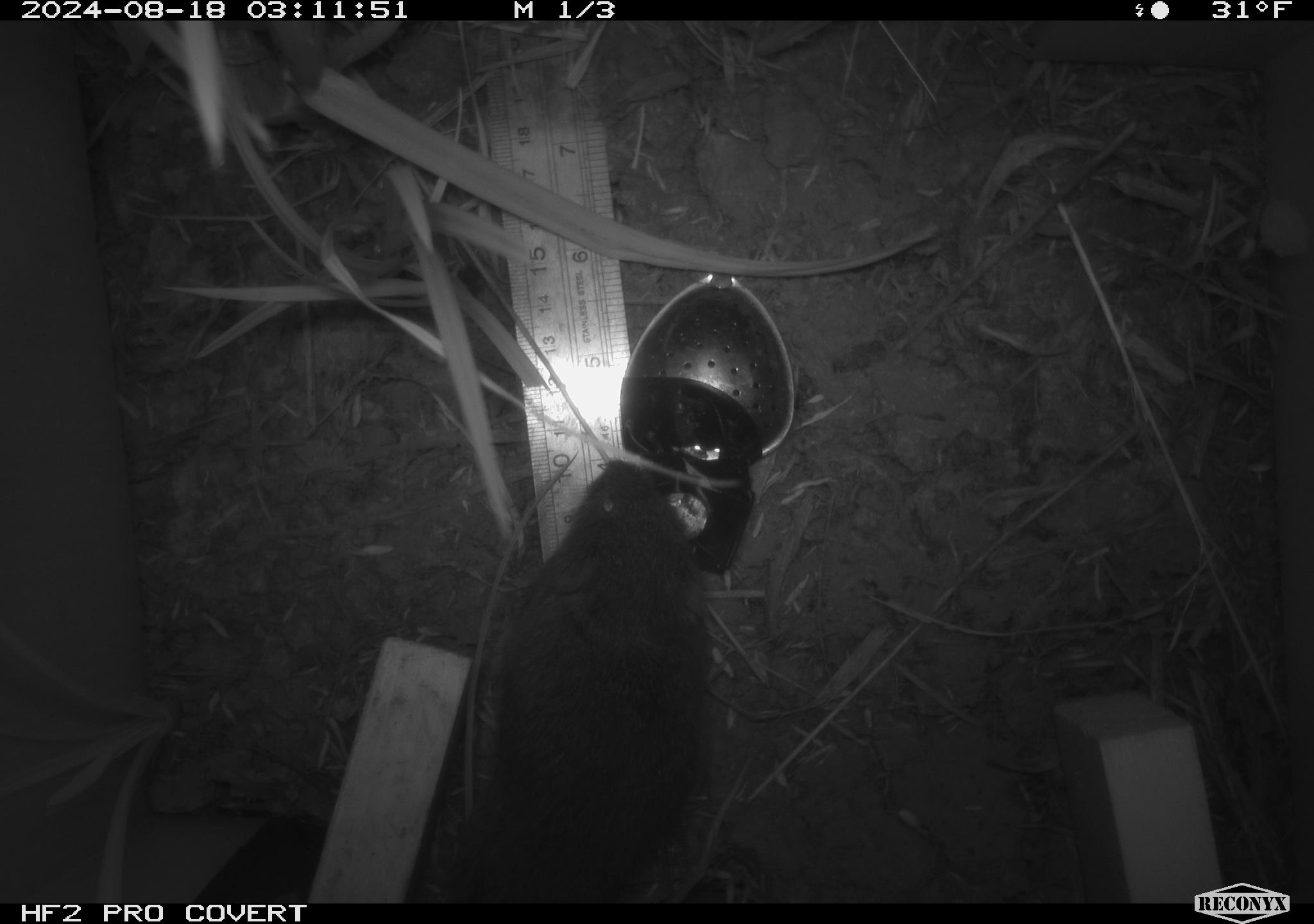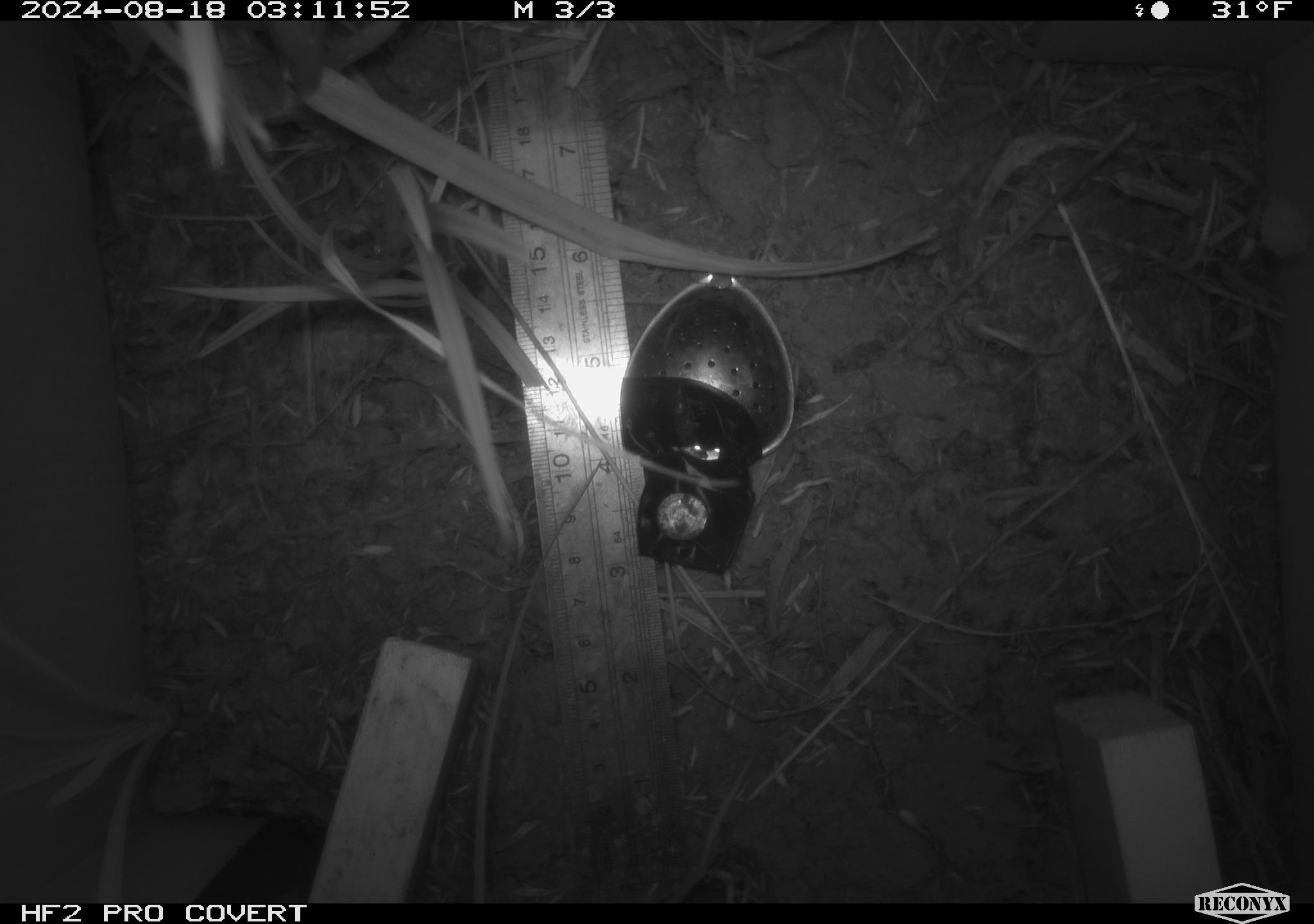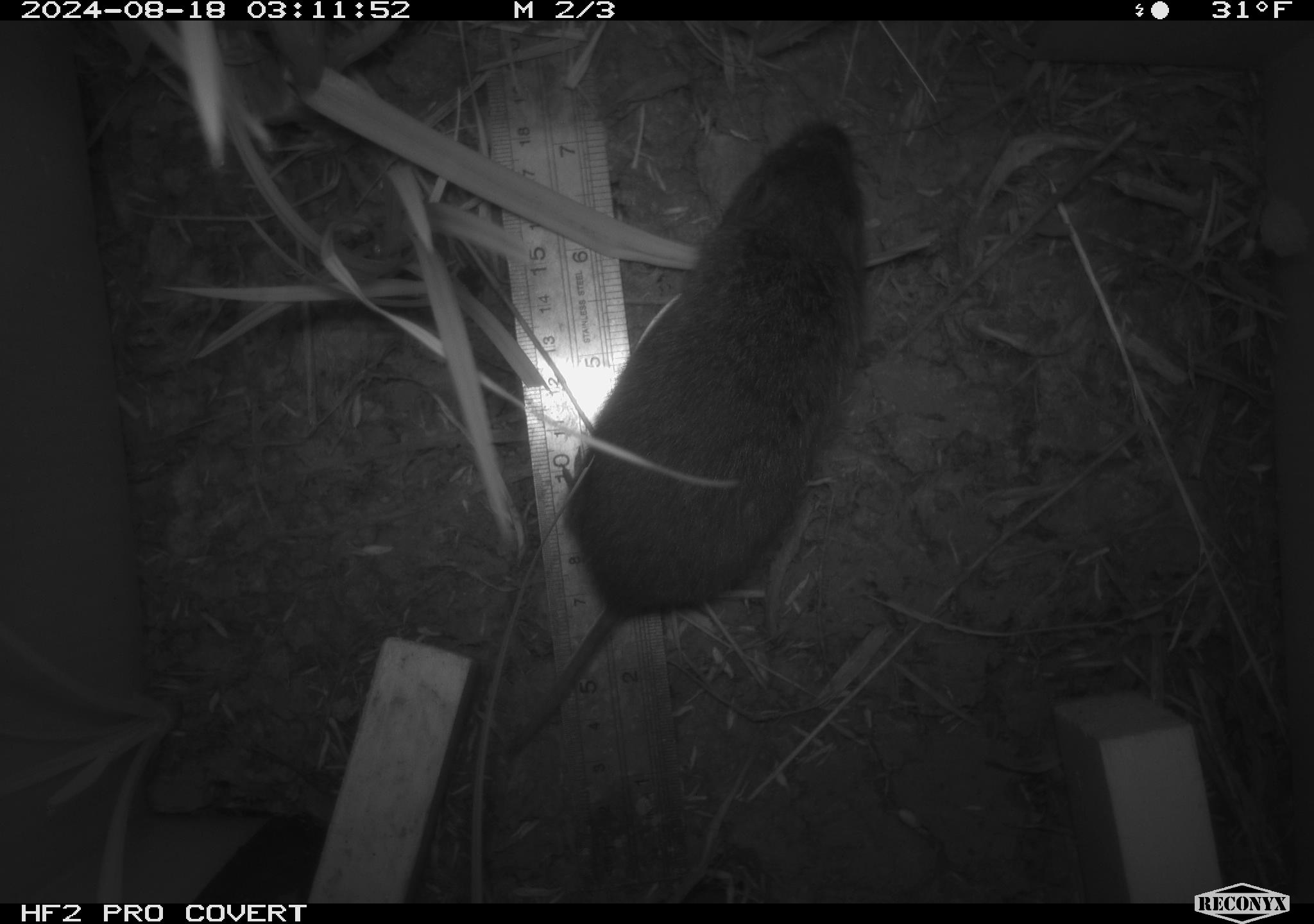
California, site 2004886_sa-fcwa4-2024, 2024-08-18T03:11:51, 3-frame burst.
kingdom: Animalia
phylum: Chordata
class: Mammalia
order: Rodentia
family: Cricetidae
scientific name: Arvicolinae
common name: voles, lemmings, and muskrats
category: arvicolinae subfamily